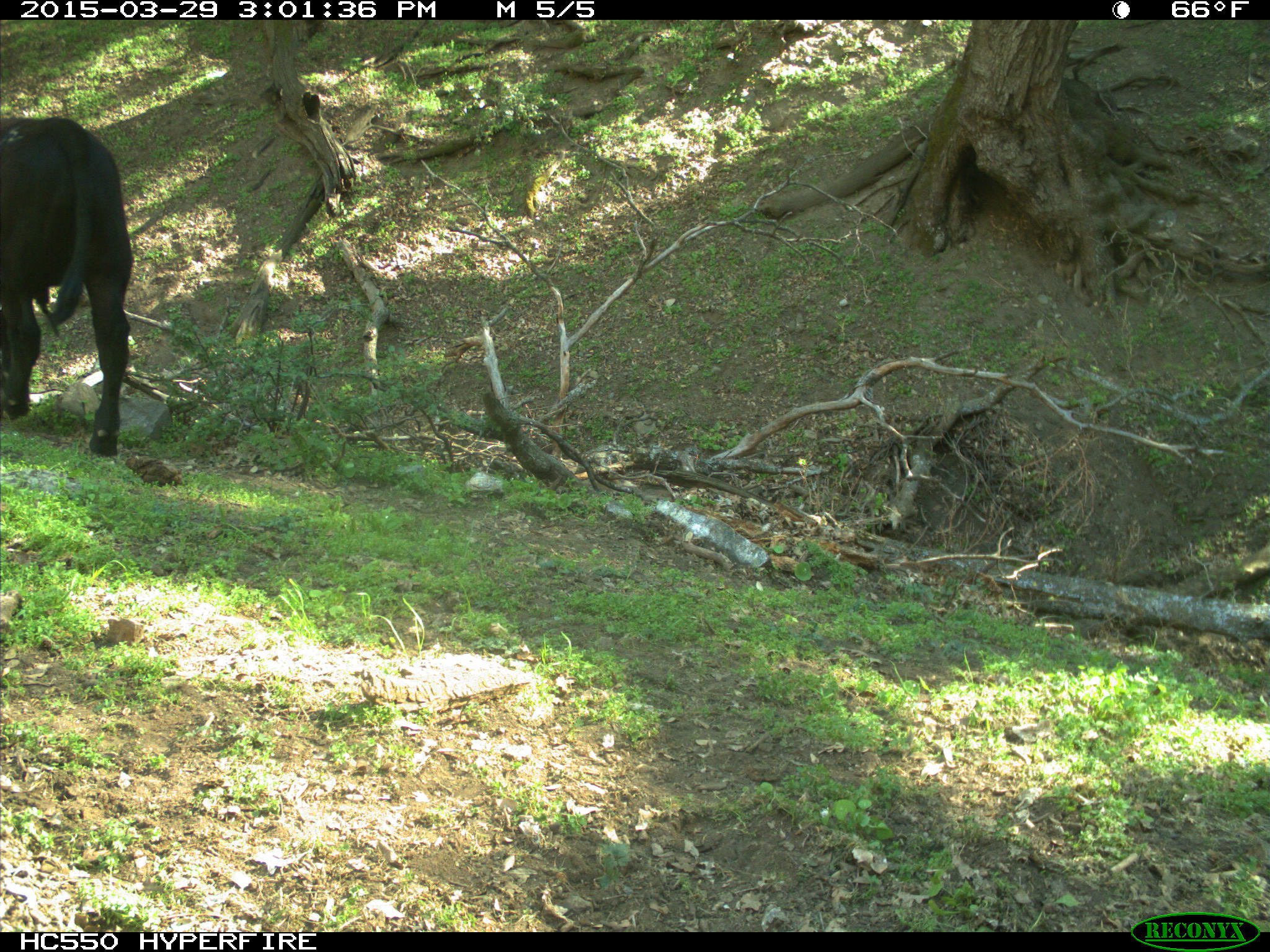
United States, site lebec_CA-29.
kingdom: Animalia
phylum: Chordata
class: Mammalia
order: Artiodactyla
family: Bovidae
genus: Bos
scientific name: Bos taurus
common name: domestic cow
Bos taurus (domestic cow).